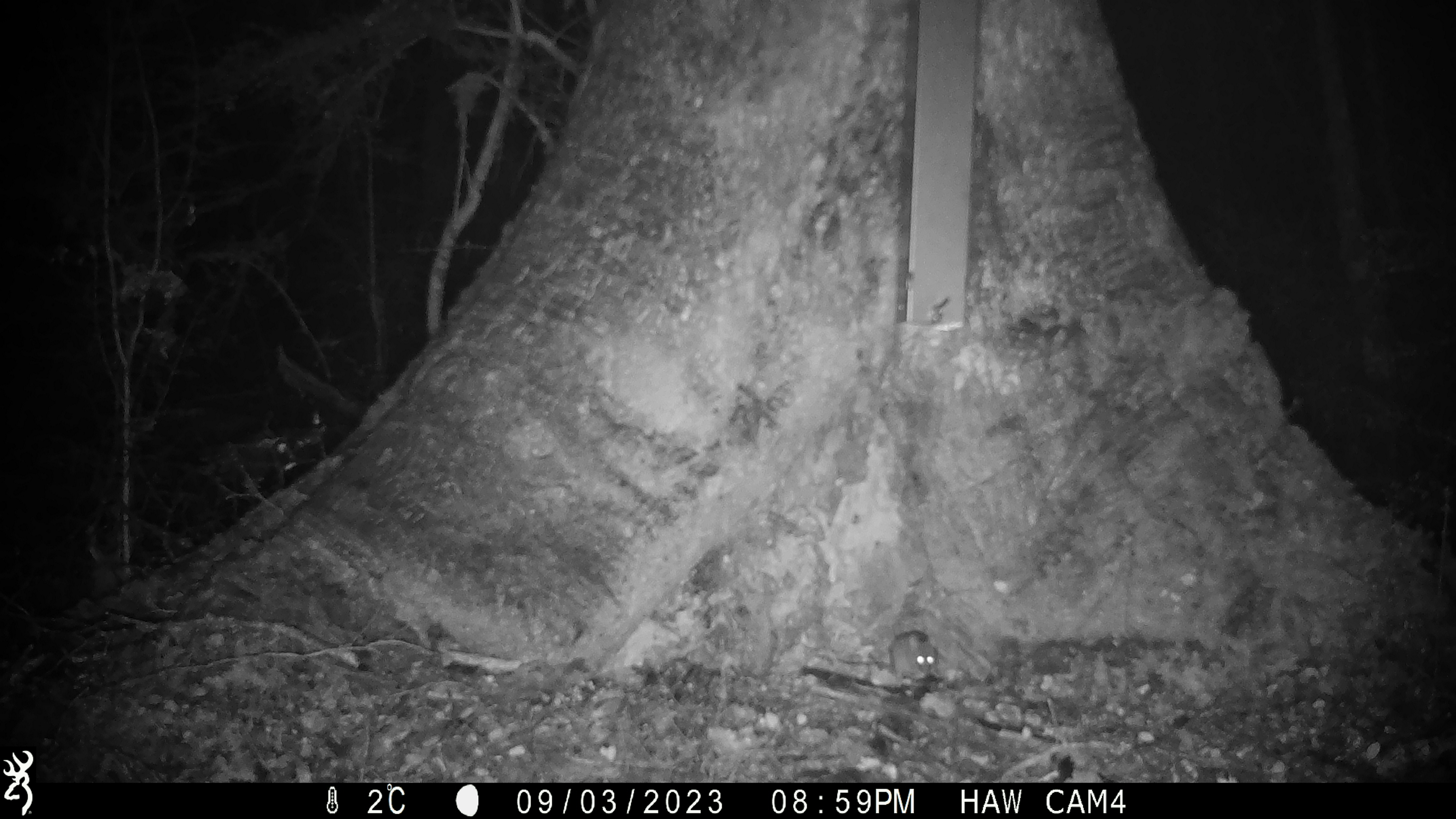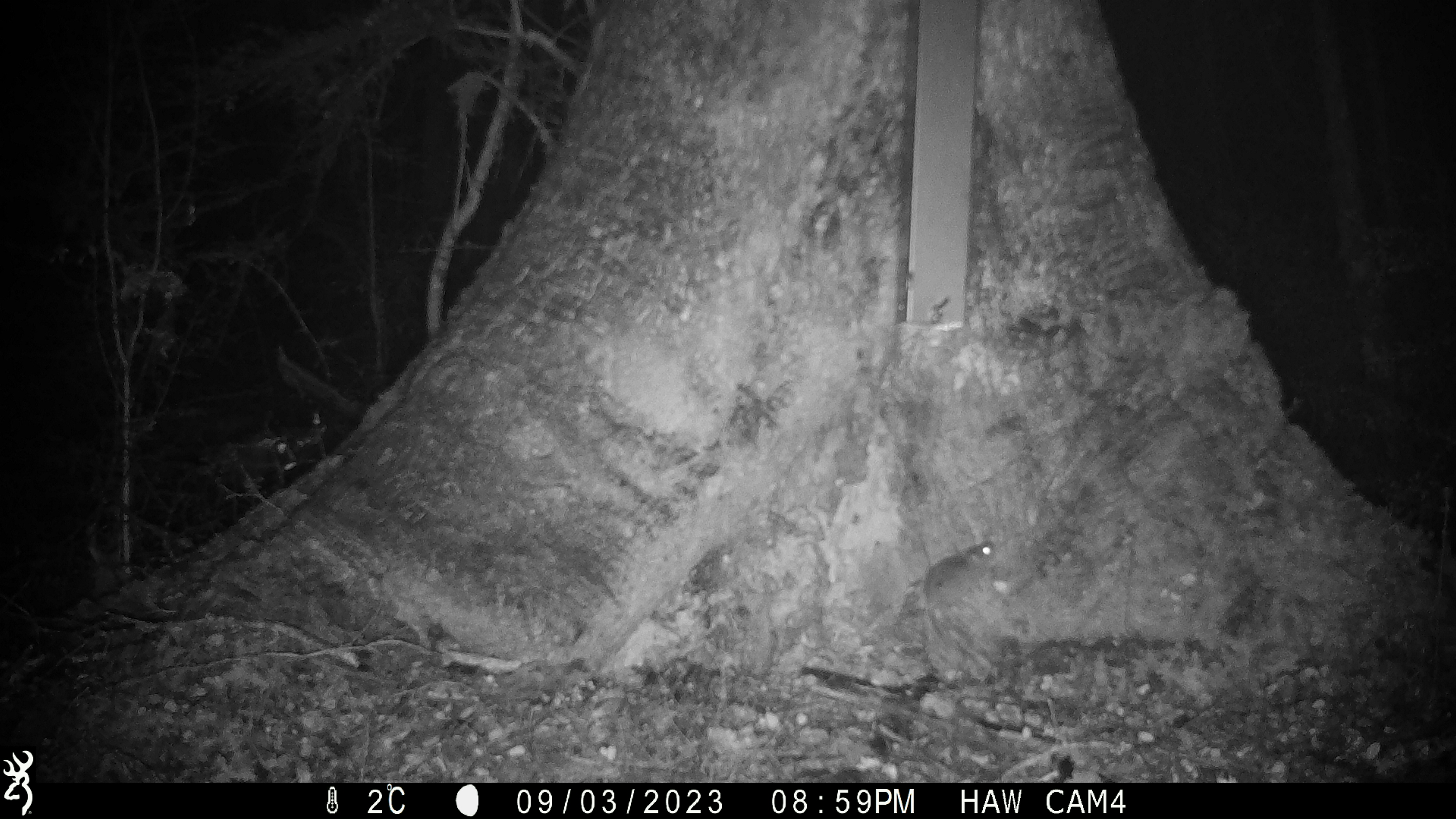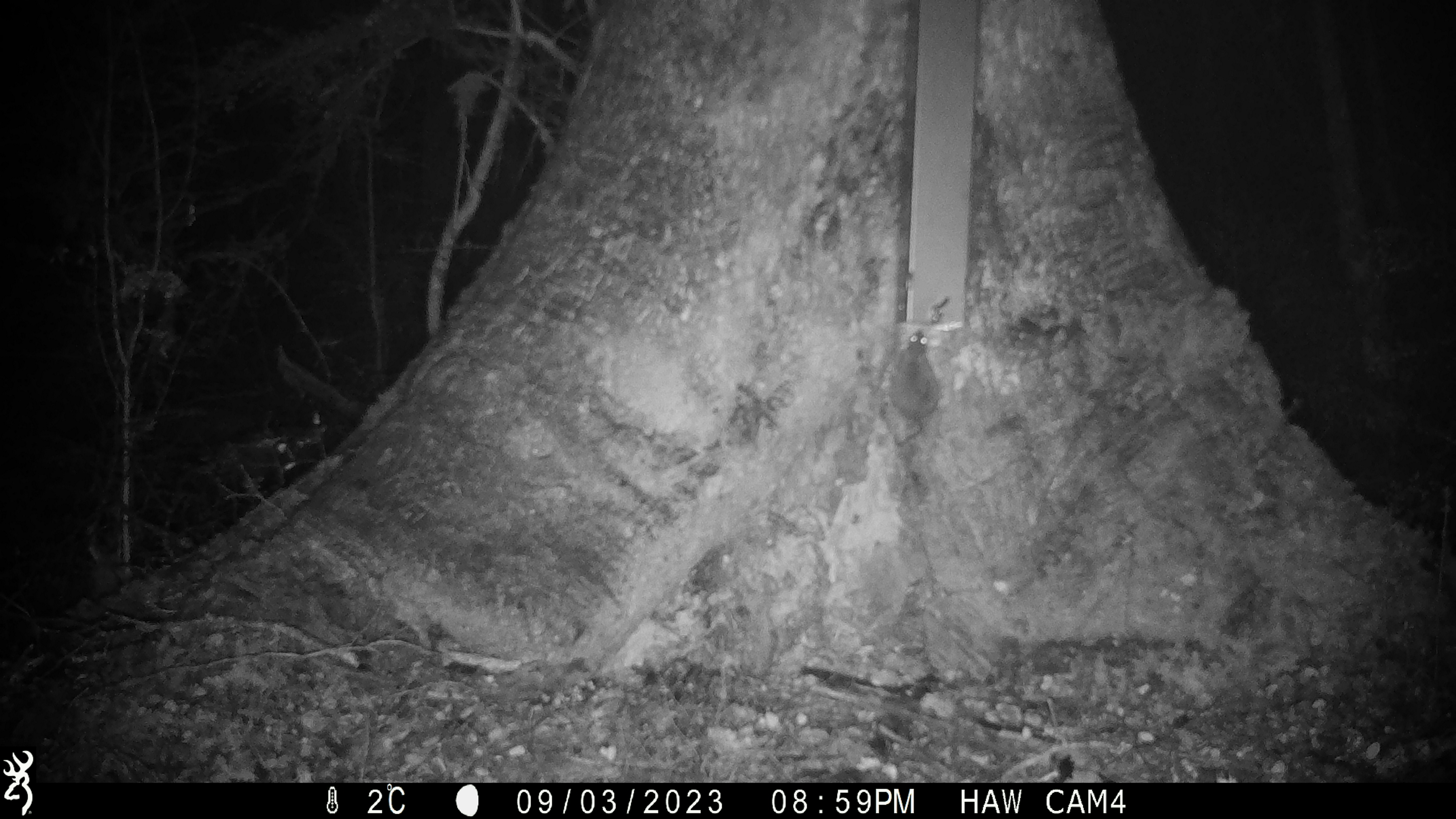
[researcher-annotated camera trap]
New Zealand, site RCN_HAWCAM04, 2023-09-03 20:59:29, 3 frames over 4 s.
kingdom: Animalia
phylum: Chordata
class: Mammalia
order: Rodentia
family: Muridae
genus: Mus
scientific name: Mus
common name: mouse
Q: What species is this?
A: Mouse (Mus).